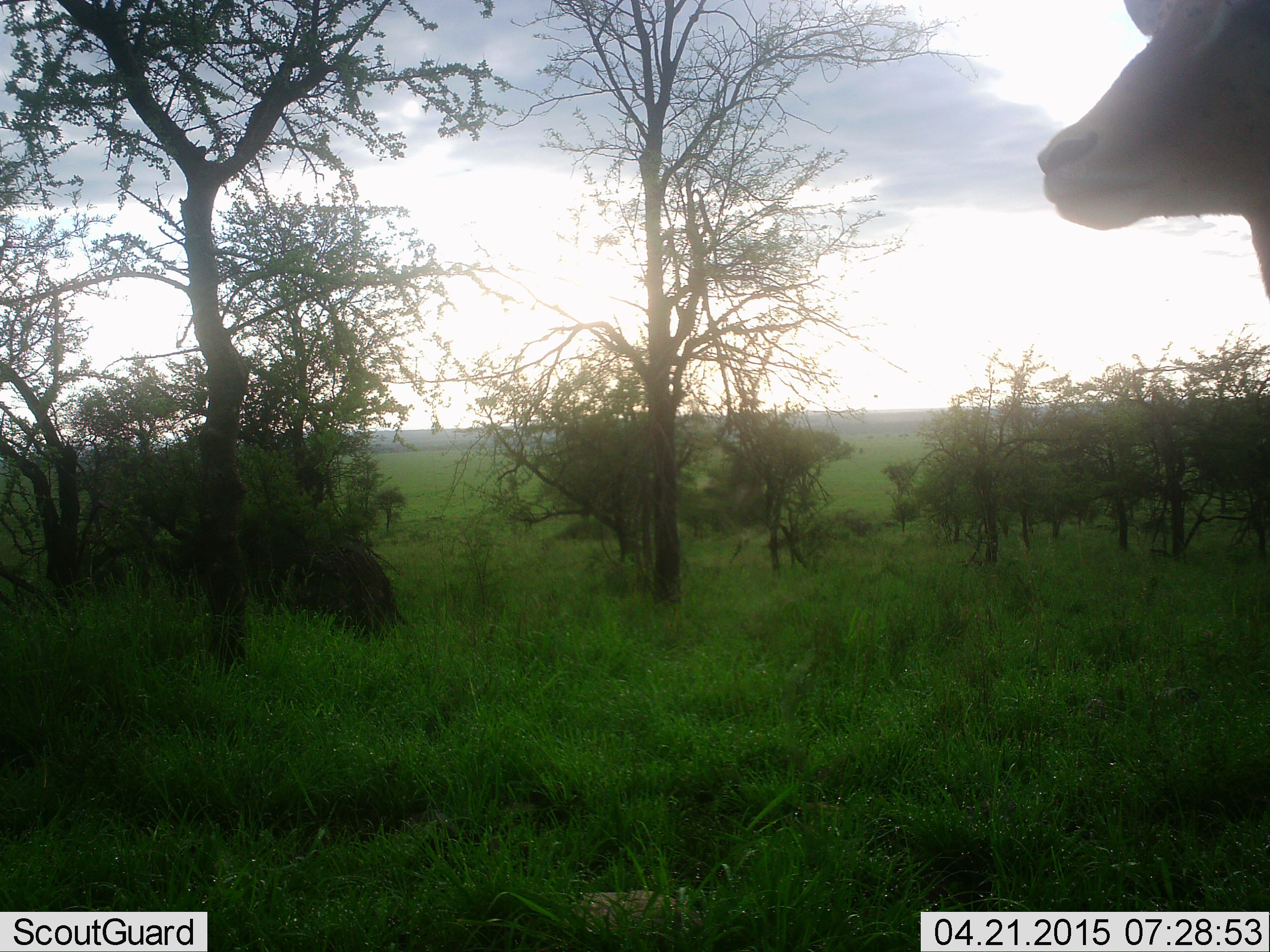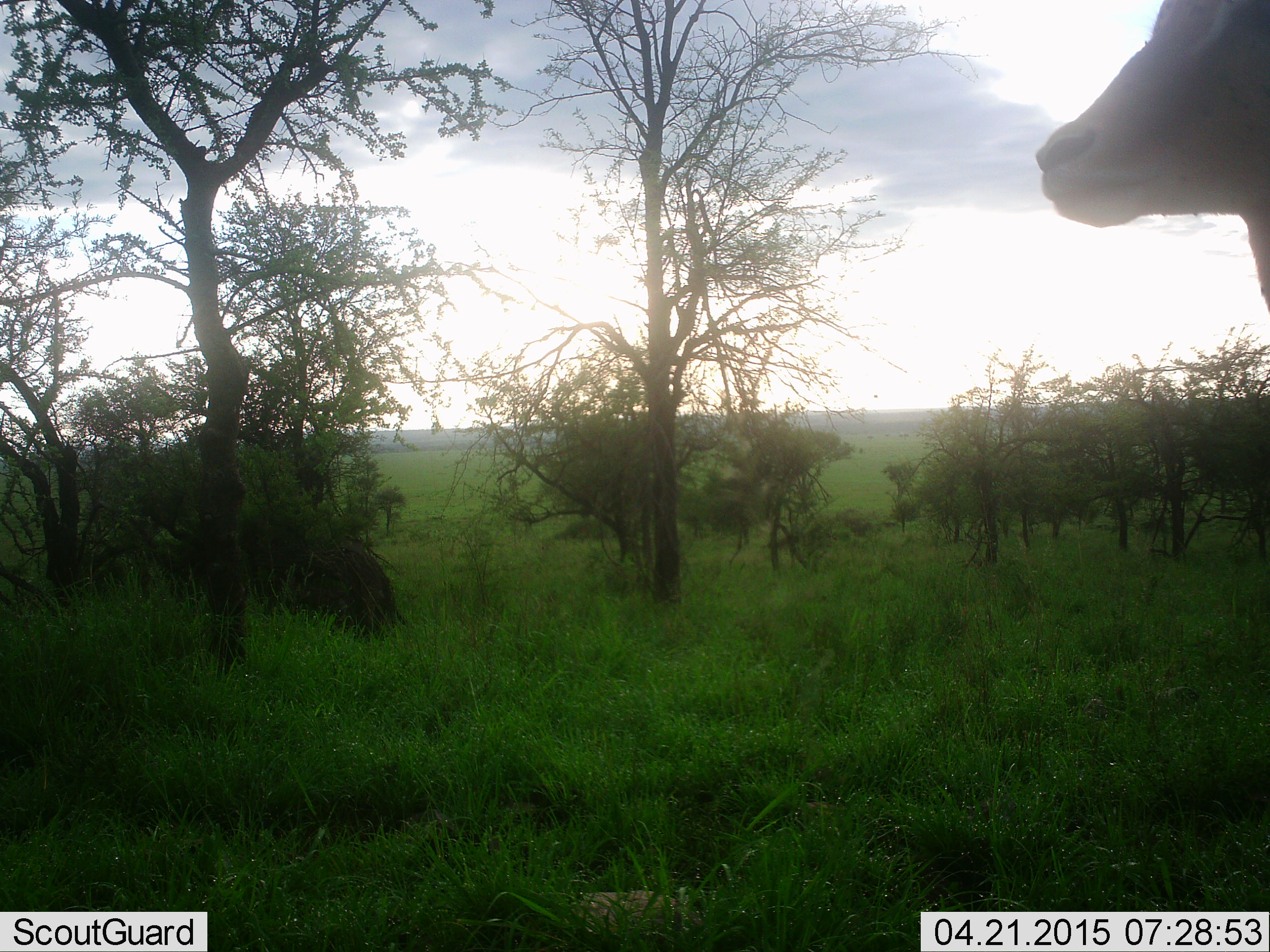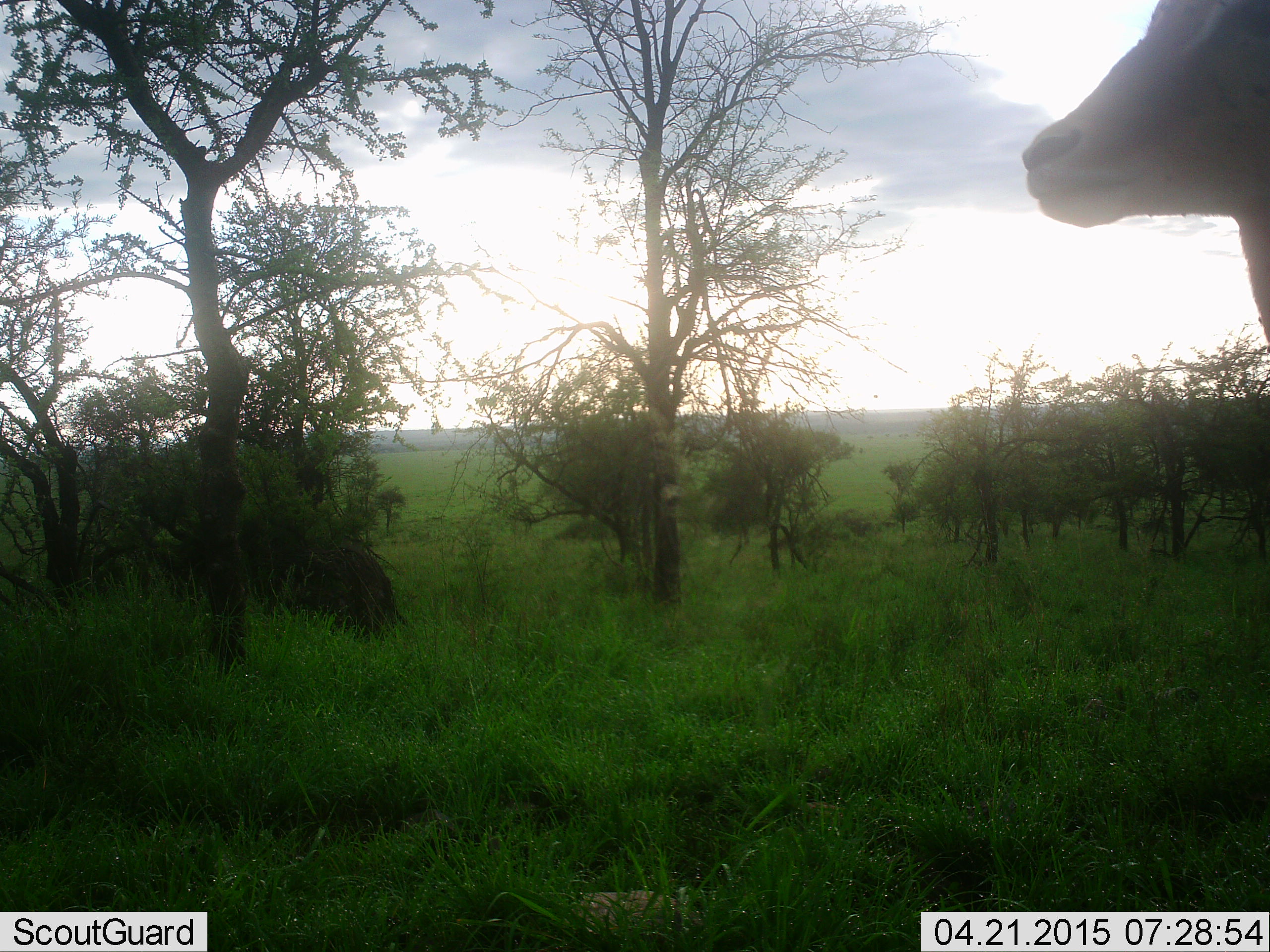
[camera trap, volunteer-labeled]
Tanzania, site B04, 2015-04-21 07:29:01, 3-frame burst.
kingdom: Animalia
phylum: Chordata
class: Mammalia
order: Artiodactyla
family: Bovidae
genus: Aepyceros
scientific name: Aepyceros melampus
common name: impala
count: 1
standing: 100%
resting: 0%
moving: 0%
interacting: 0%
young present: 0%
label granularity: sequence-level